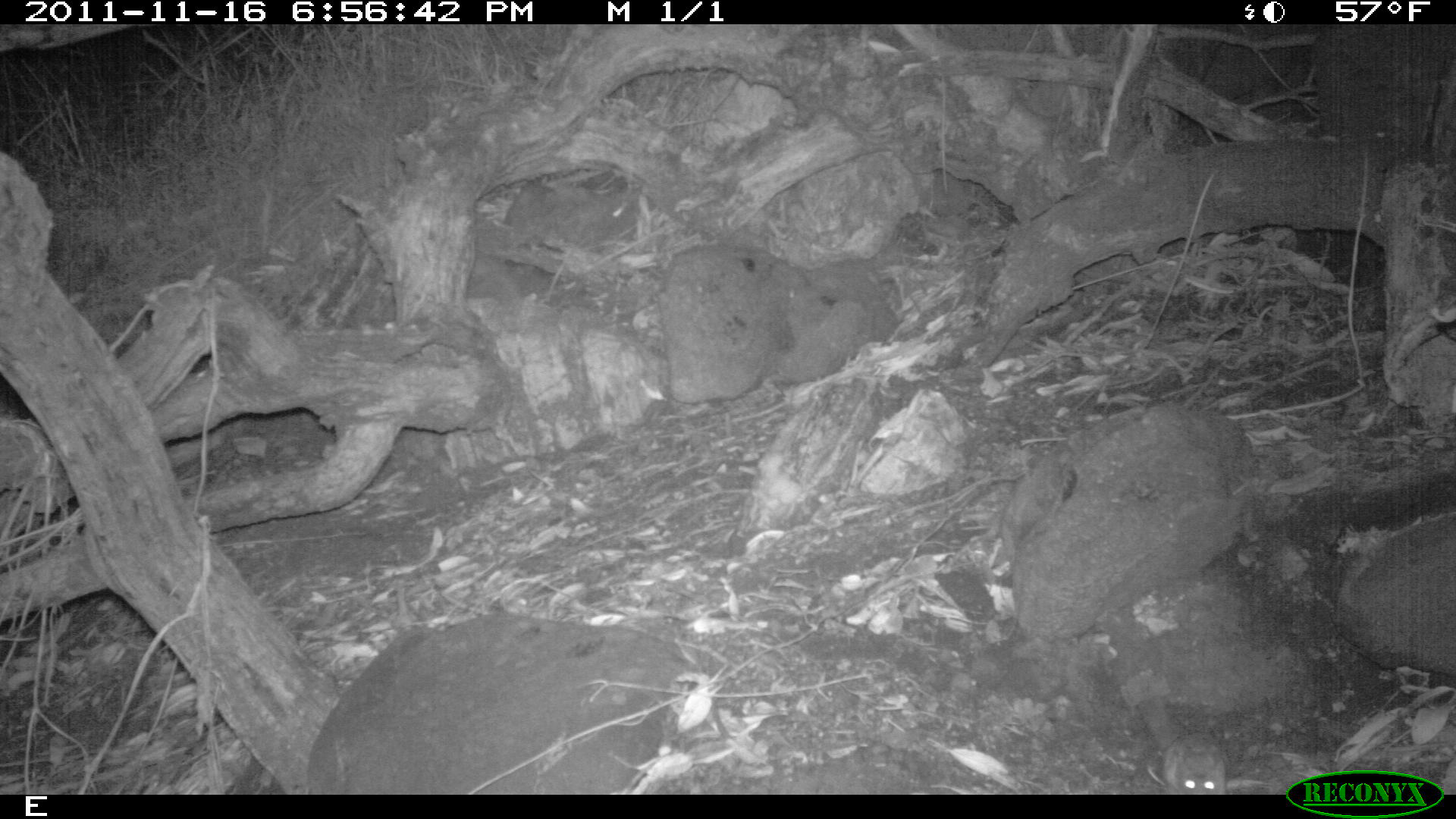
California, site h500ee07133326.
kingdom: Animalia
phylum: Chordata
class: Mammalia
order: Rodentia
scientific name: Rodentia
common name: rodent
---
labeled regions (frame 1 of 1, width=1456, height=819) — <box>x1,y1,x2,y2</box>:
rodent: <box>1160,733,1226,793</box>